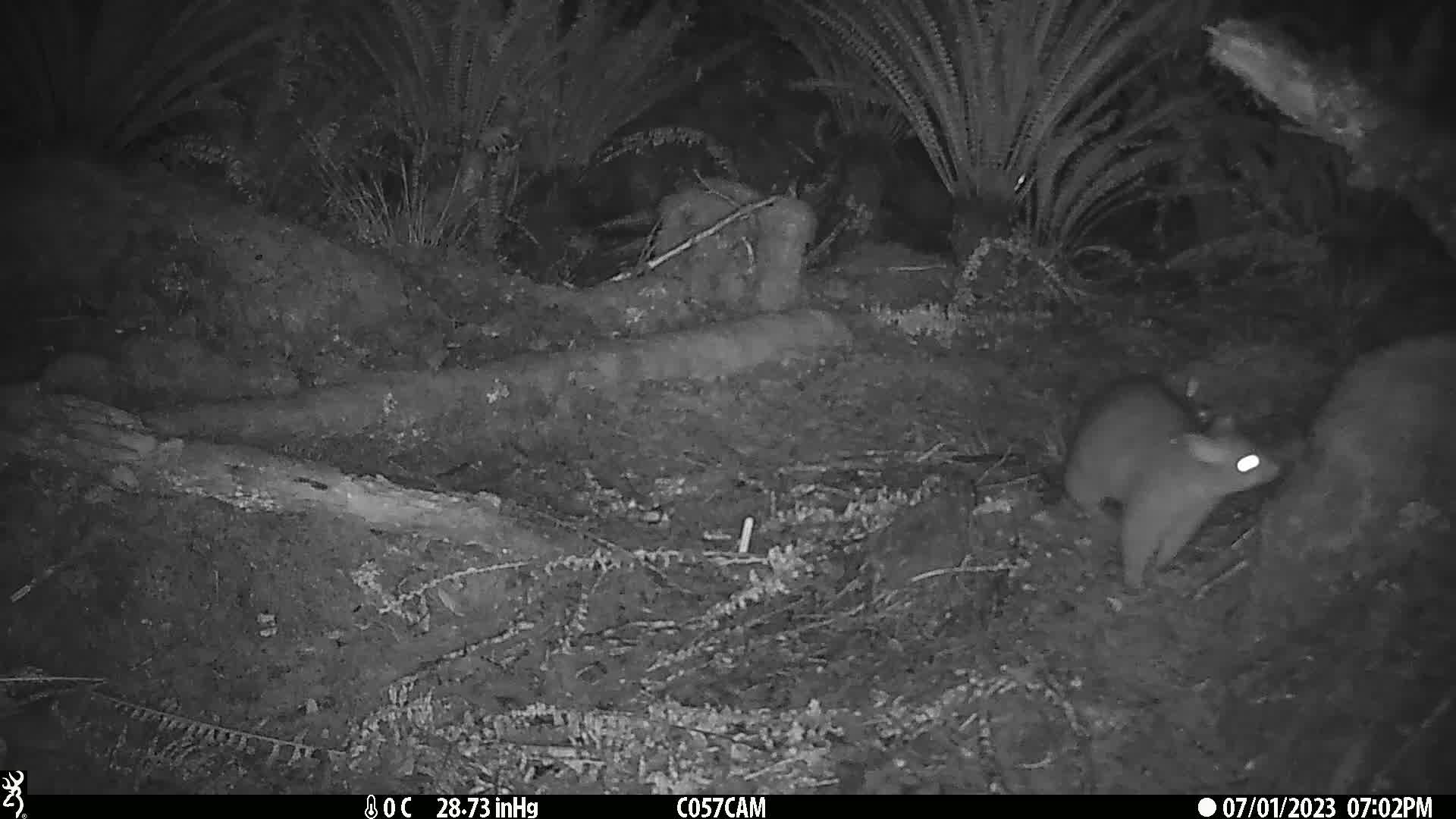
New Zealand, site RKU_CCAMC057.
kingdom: Animalia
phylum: Chordata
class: Mammalia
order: Diprotodontia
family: Phalangeridae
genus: Trichosurus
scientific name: Trichosurus vulpecula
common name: common brushtail possum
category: possum